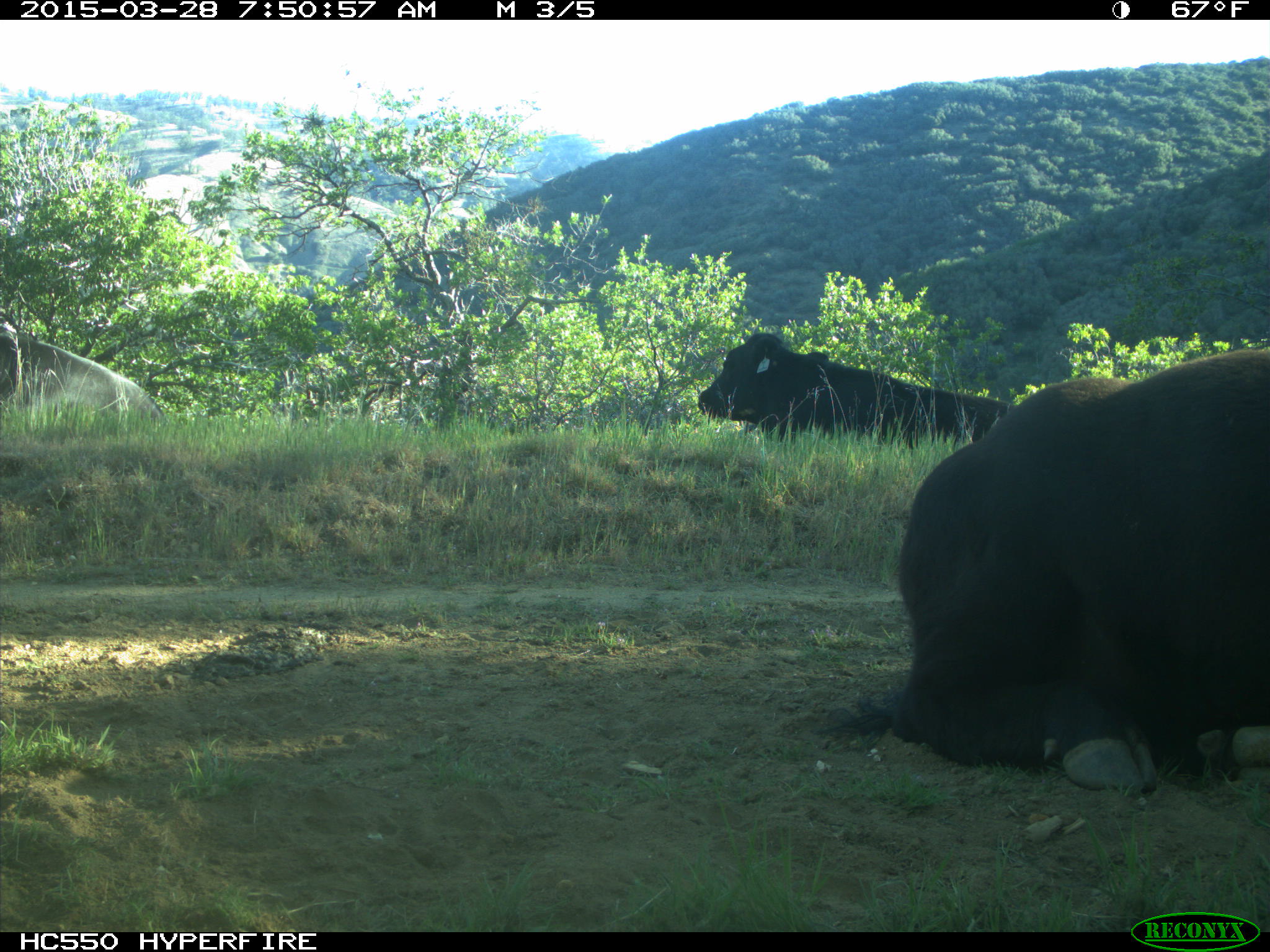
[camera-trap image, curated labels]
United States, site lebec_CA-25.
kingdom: Animalia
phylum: Chordata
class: Mammalia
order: Artiodactyla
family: Bovidae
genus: Bos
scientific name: Bos taurus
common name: domestic cow